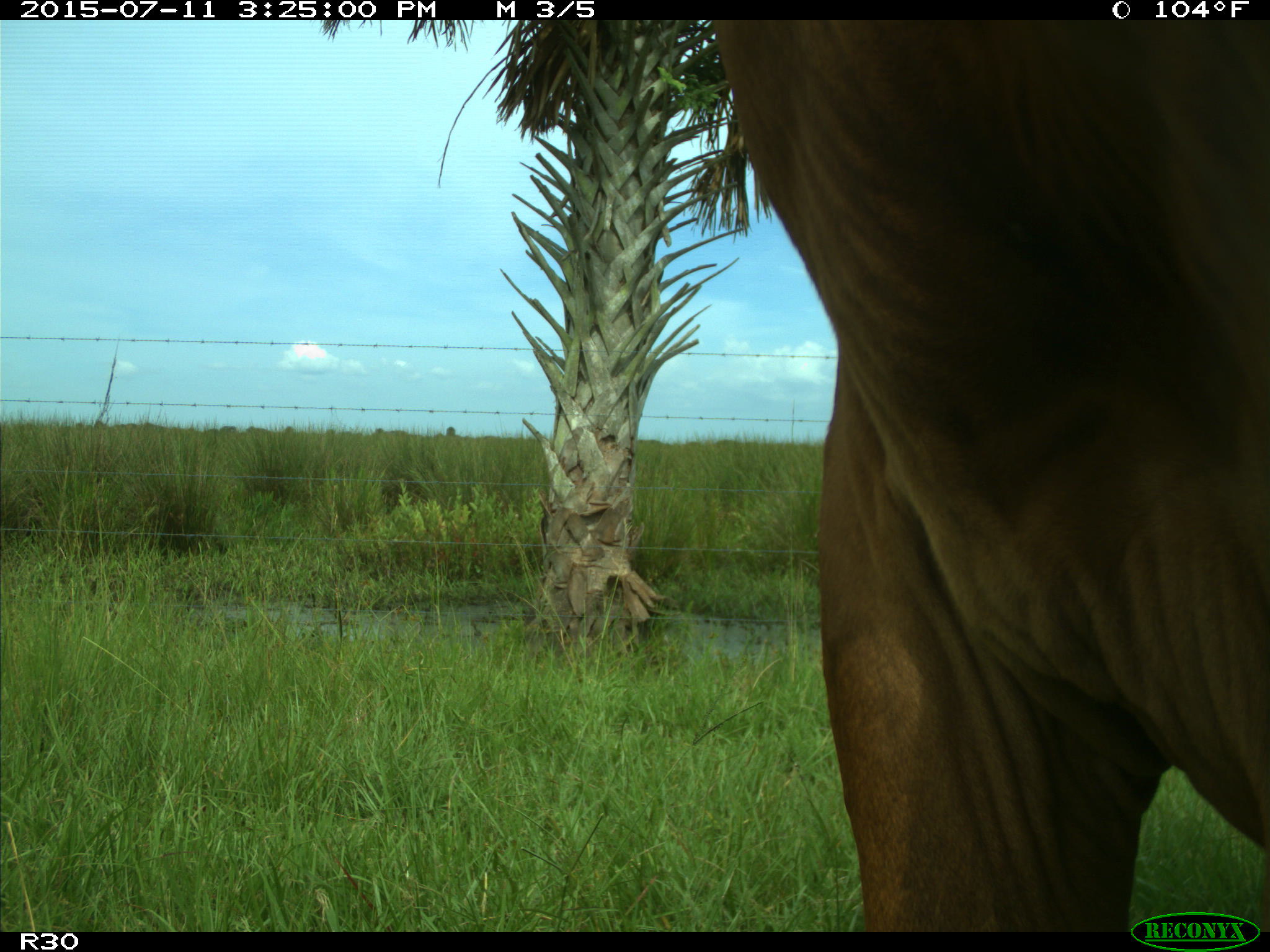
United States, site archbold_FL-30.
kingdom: Animalia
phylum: Chordata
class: Mammalia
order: Artiodactyla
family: Bovidae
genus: Bos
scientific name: Bos taurus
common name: domestic cow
Bos taurus (domestic cow).